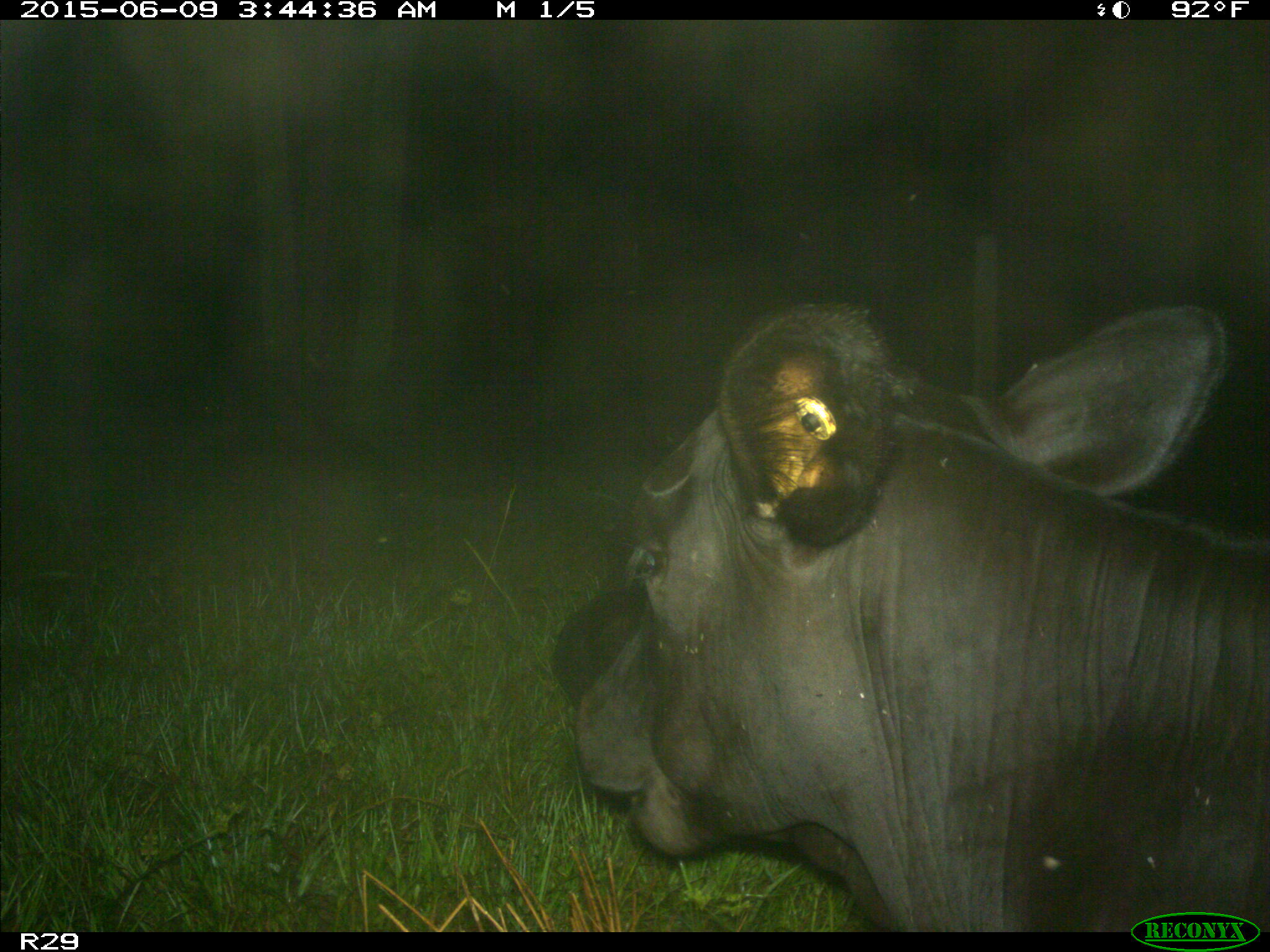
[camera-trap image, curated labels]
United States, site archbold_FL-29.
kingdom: Animalia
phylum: Chordata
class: Mammalia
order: Artiodactyla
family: Bovidae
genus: Bos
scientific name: Bos taurus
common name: domestic cow